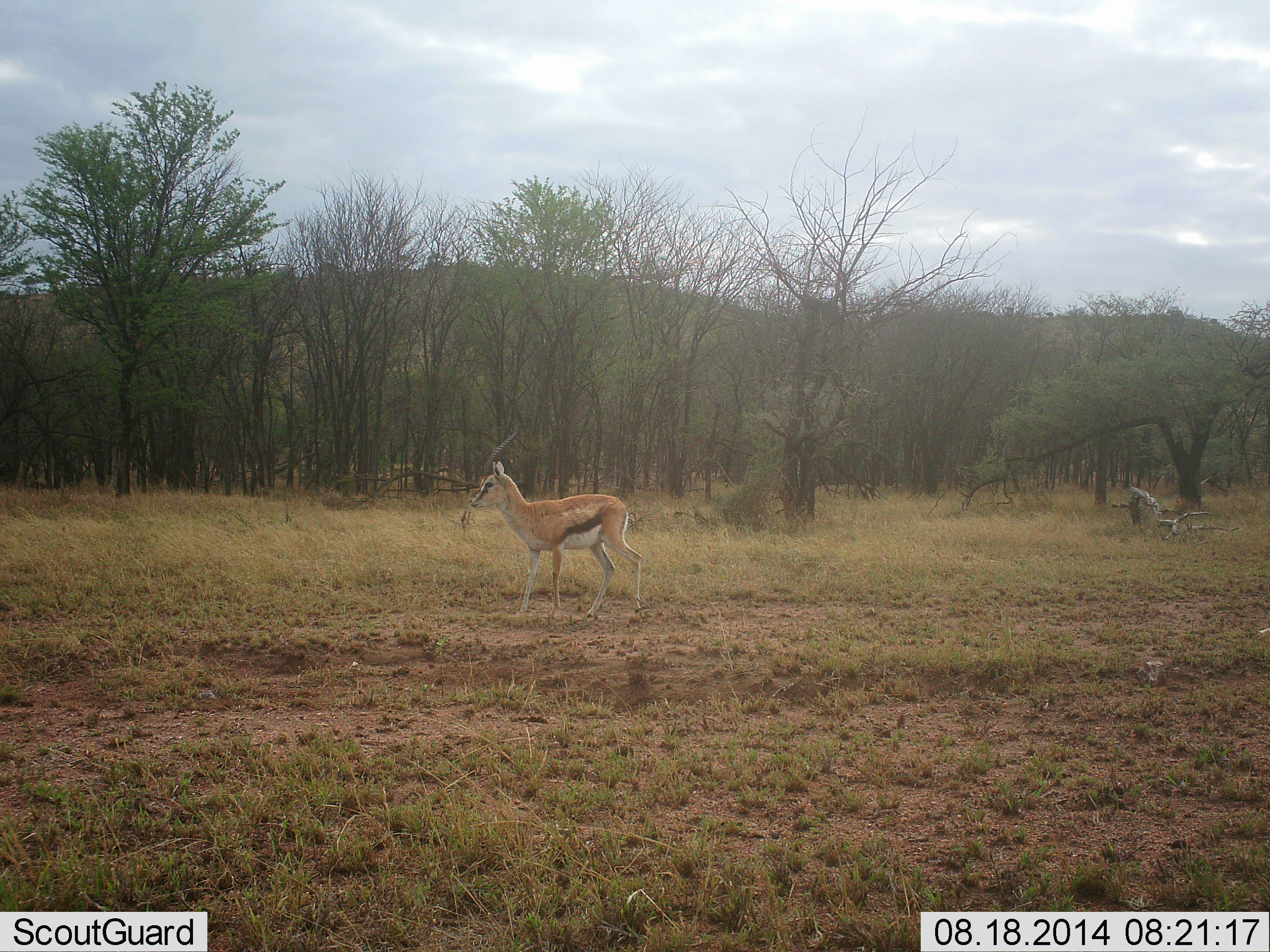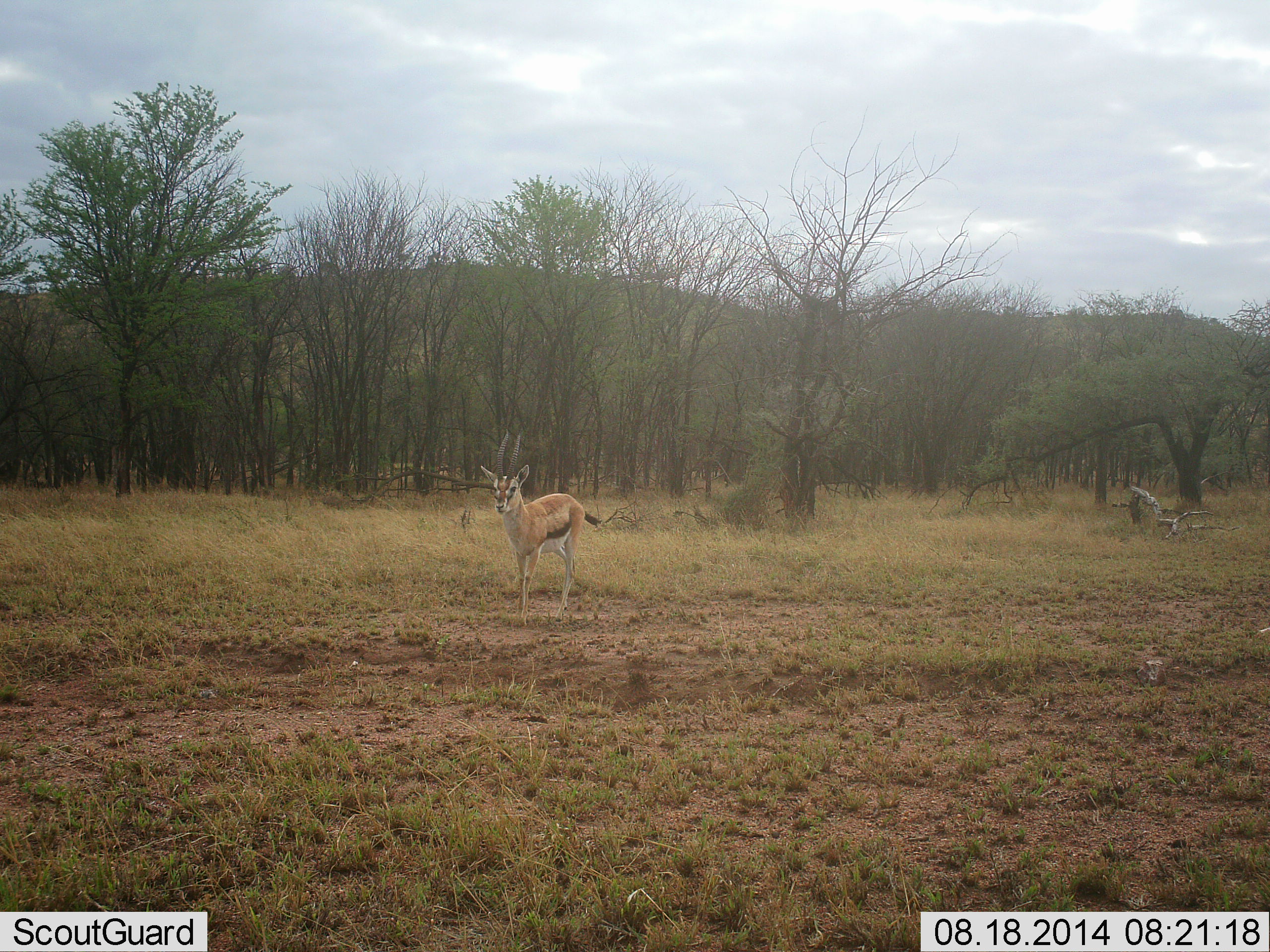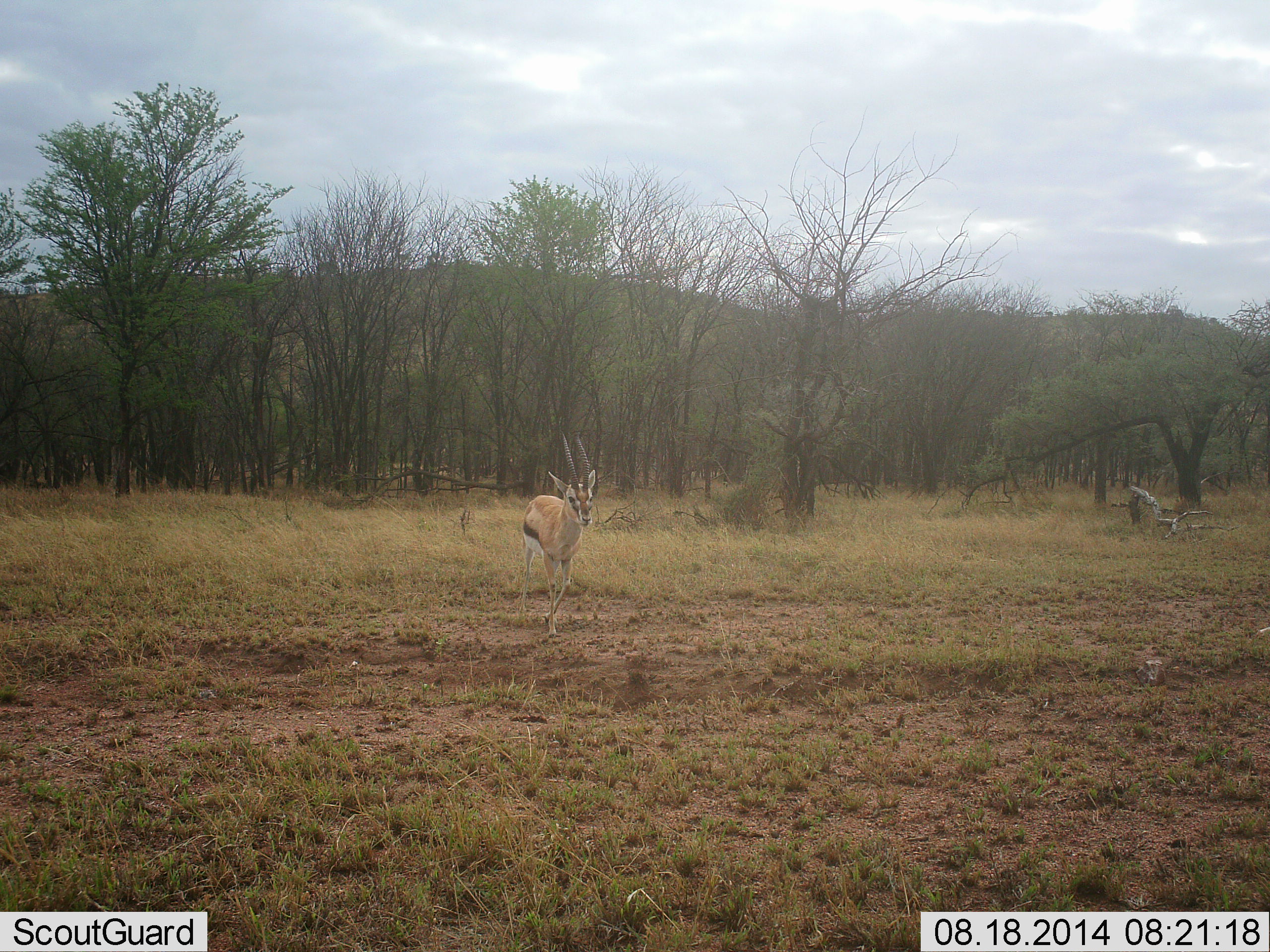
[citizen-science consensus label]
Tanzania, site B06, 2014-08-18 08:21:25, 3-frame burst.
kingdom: Animalia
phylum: Chordata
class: Mammalia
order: Artiodactyla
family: Bovidae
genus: Eudorcas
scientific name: Eudorcas thomsonii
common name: thomson's gazelle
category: gazellethomsons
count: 1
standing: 30%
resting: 0%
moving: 70%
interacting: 10%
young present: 0%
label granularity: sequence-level